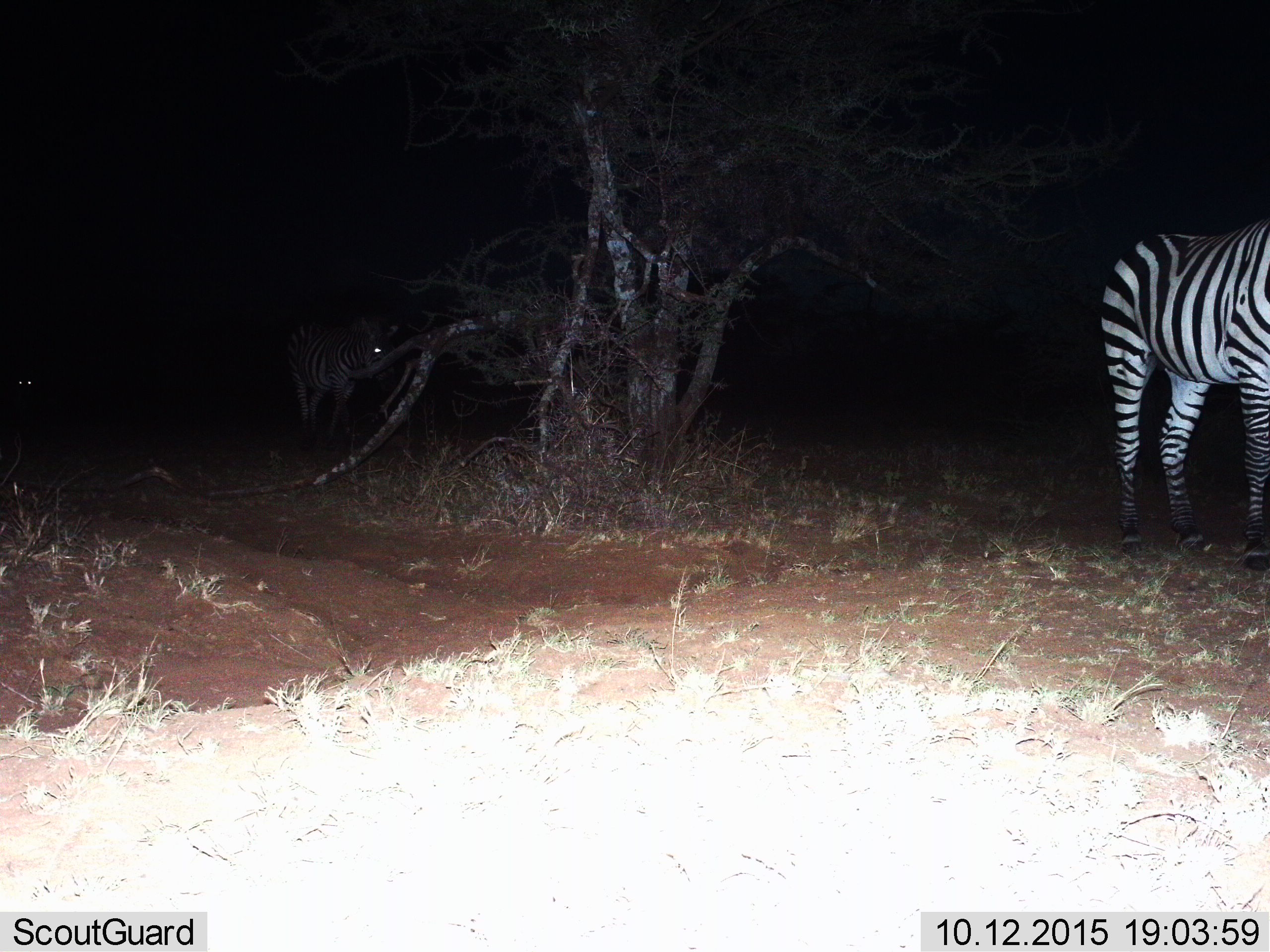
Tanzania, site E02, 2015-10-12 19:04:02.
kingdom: Animalia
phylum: Chordata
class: Mammalia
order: Perissodactyla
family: Equidae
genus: Equus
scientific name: Equus quagga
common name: plains zebra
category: zebra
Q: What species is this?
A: Zebra (plains zebra) (Equus quagga).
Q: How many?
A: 2.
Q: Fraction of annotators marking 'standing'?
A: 76%.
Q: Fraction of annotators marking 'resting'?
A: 0%.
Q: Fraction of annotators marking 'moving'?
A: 41%.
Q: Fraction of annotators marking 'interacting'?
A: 0%.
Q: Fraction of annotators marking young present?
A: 6%.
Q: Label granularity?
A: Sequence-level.